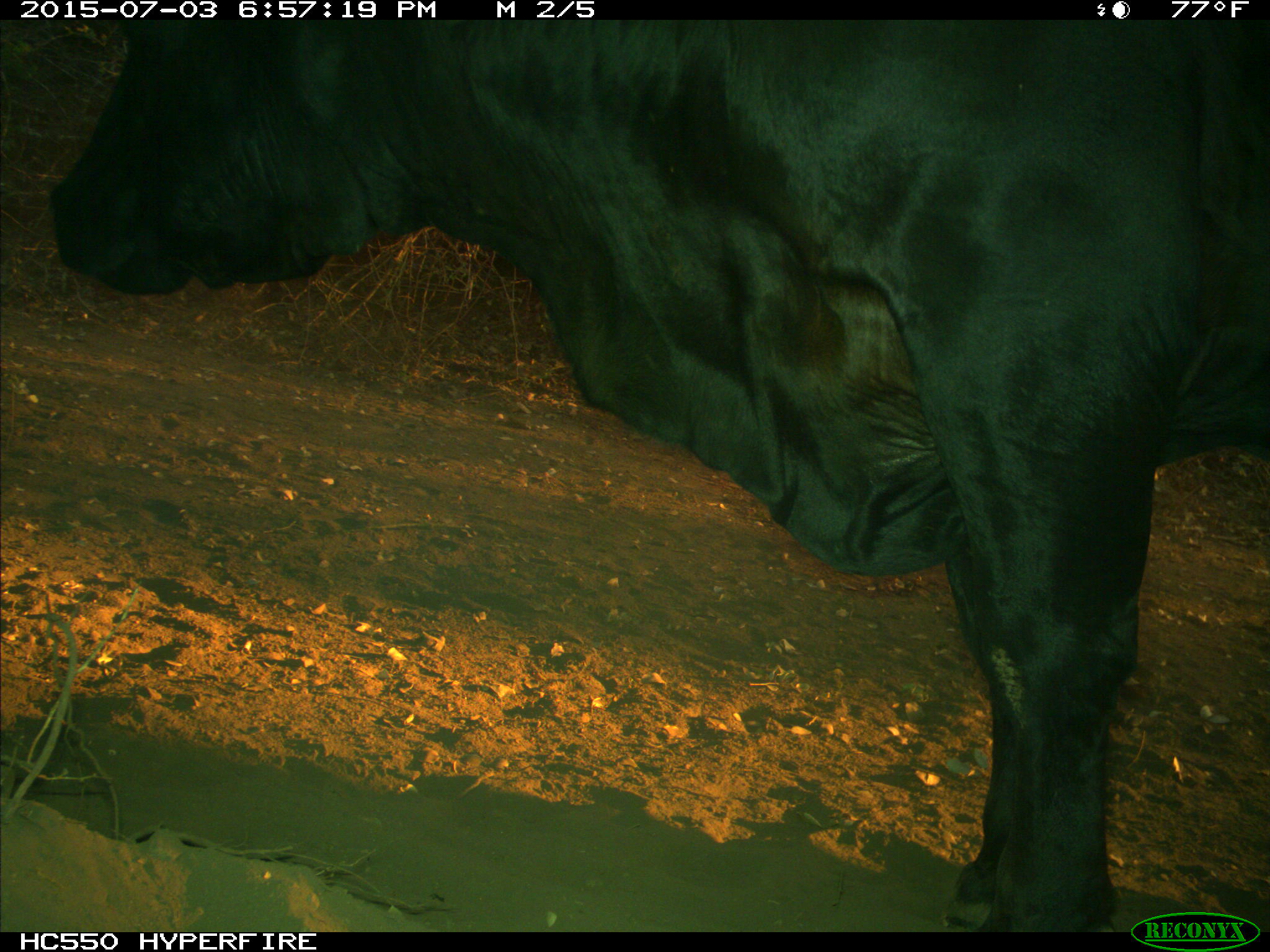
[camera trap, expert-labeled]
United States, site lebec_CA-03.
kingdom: Animalia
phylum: Chordata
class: Mammalia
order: Artiodactyla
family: Bovidae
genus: Bos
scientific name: Bos taurus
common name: domestic cow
Bos taurus (domestic cow).